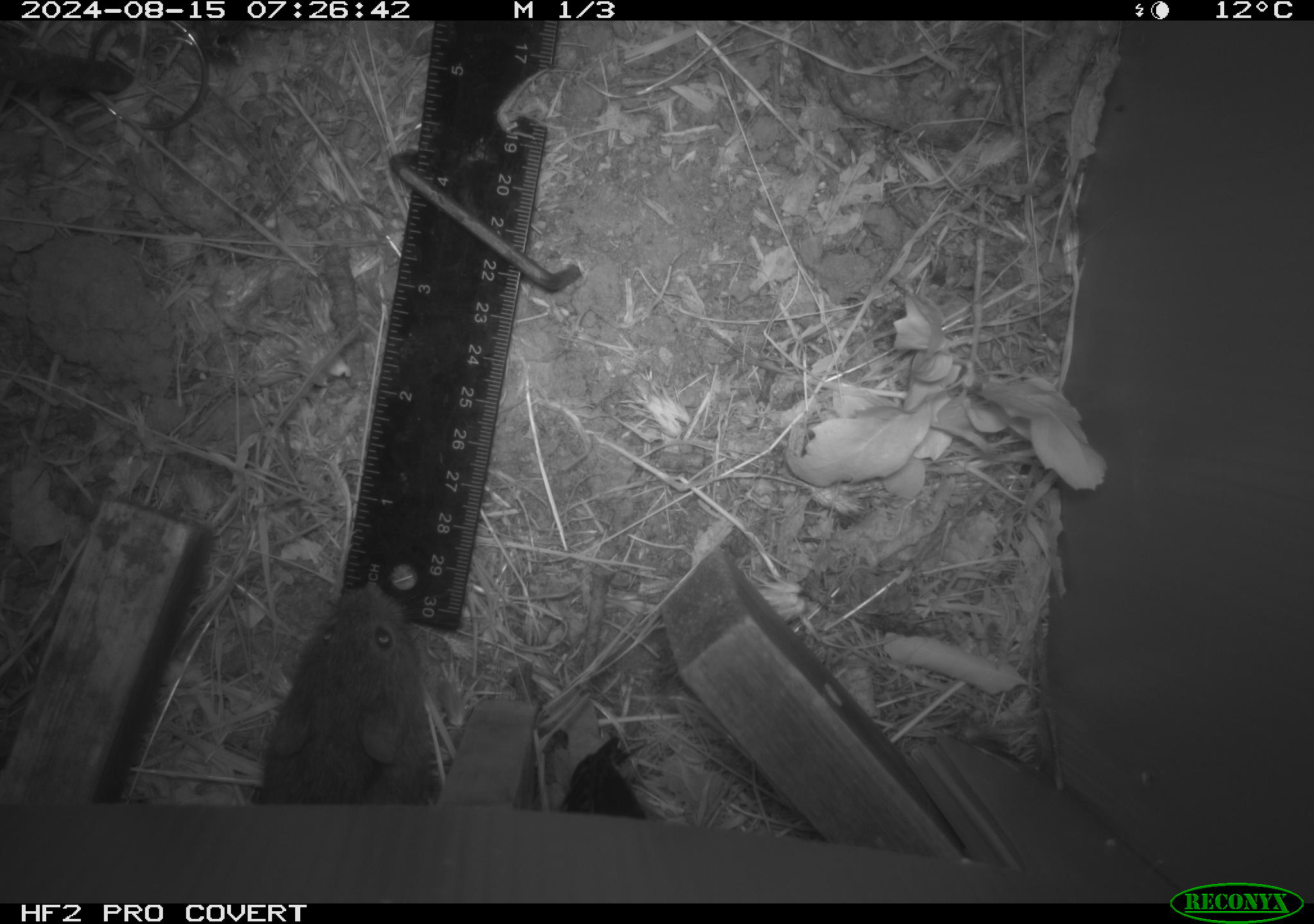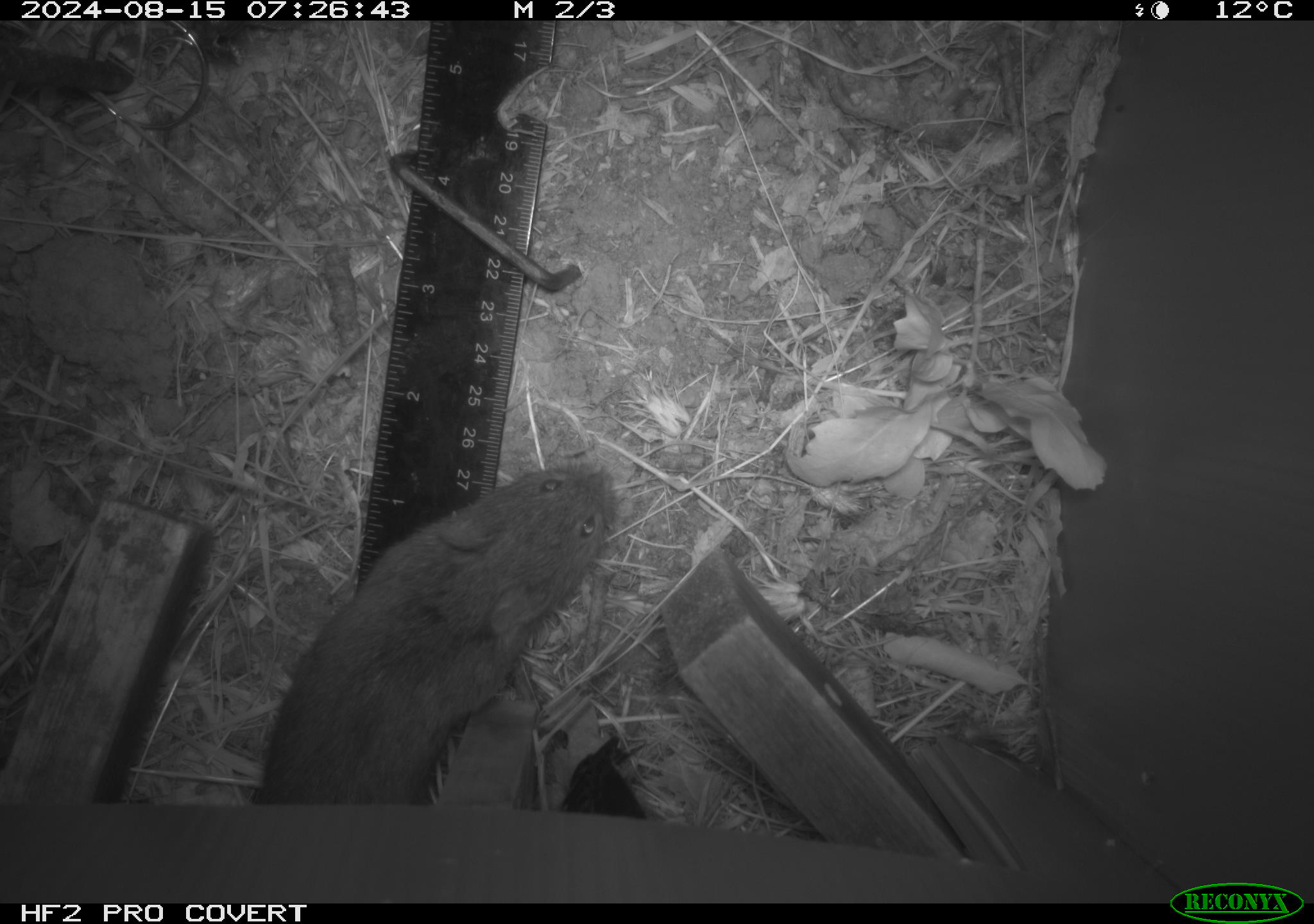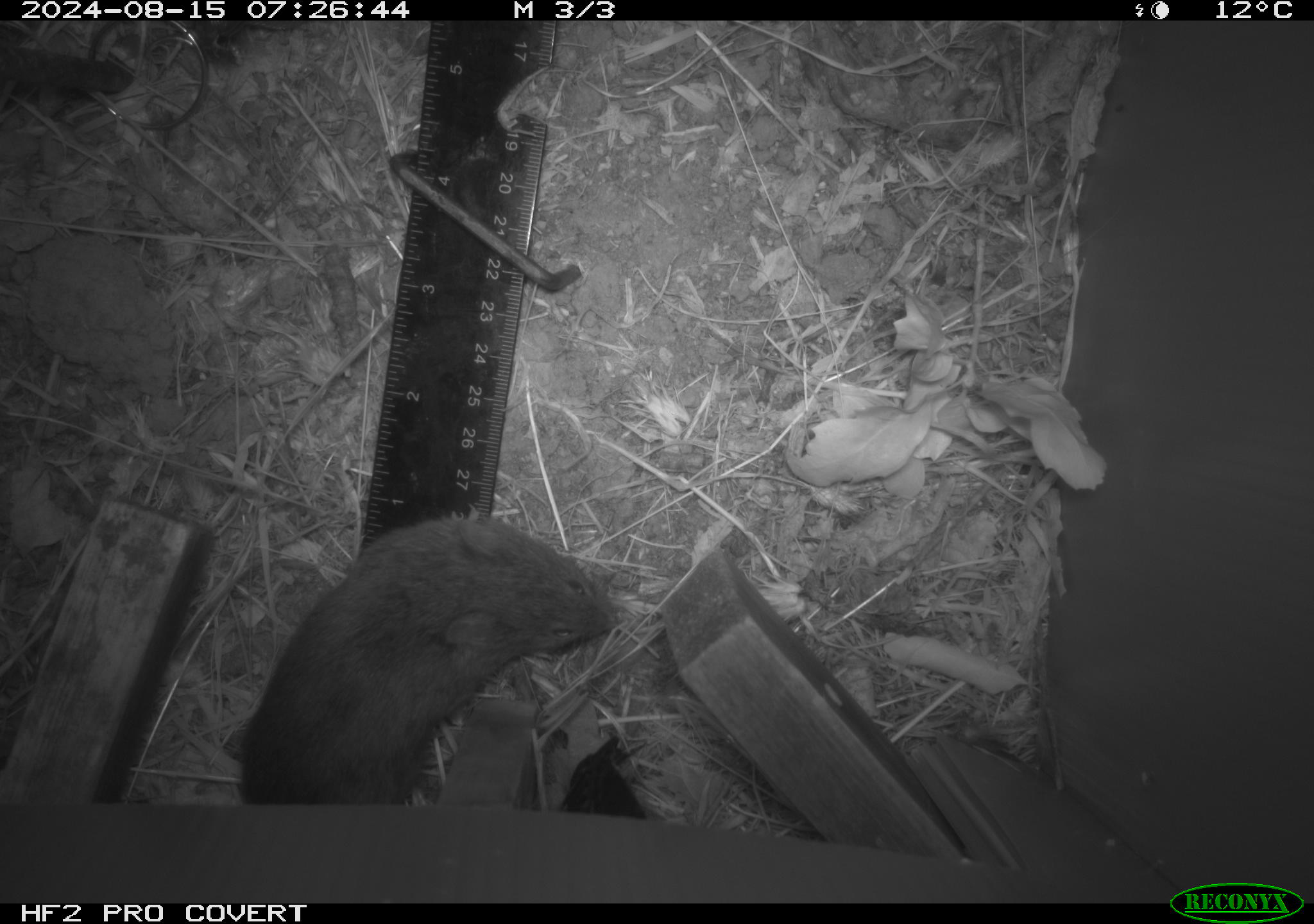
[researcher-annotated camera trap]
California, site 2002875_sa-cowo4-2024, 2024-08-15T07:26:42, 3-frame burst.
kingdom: Animalia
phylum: Chordata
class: Mammalia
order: Rodentia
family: Cricetidae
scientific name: Arvicolinae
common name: voles, lemmings, and muskrats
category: arvicolinae subfamily